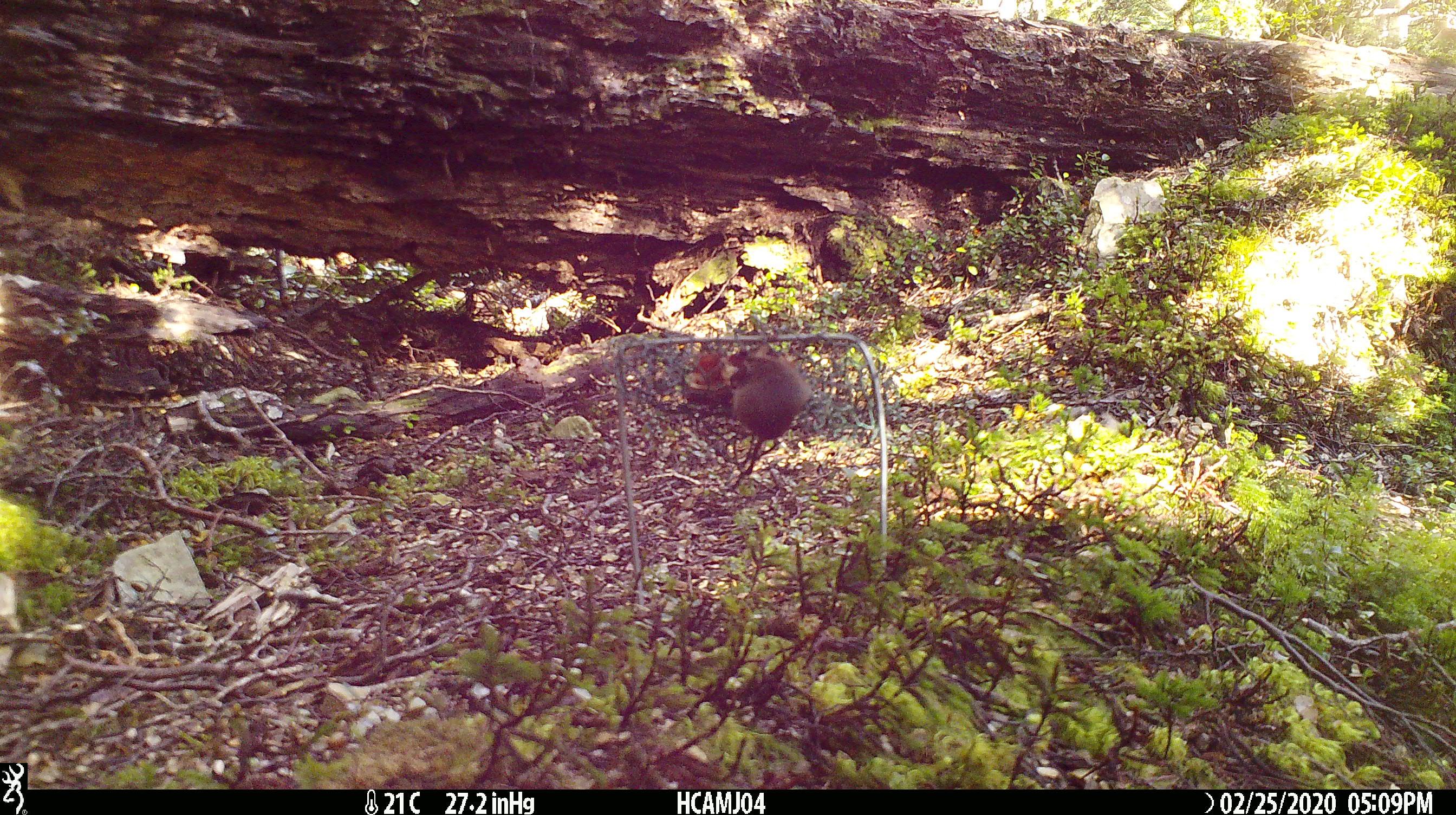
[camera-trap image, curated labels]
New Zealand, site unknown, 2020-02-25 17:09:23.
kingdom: Animalia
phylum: Chordata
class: Mammalia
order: Rodentia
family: Muridae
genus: Mus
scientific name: Mus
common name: mouse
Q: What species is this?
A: Mouse (Mus).